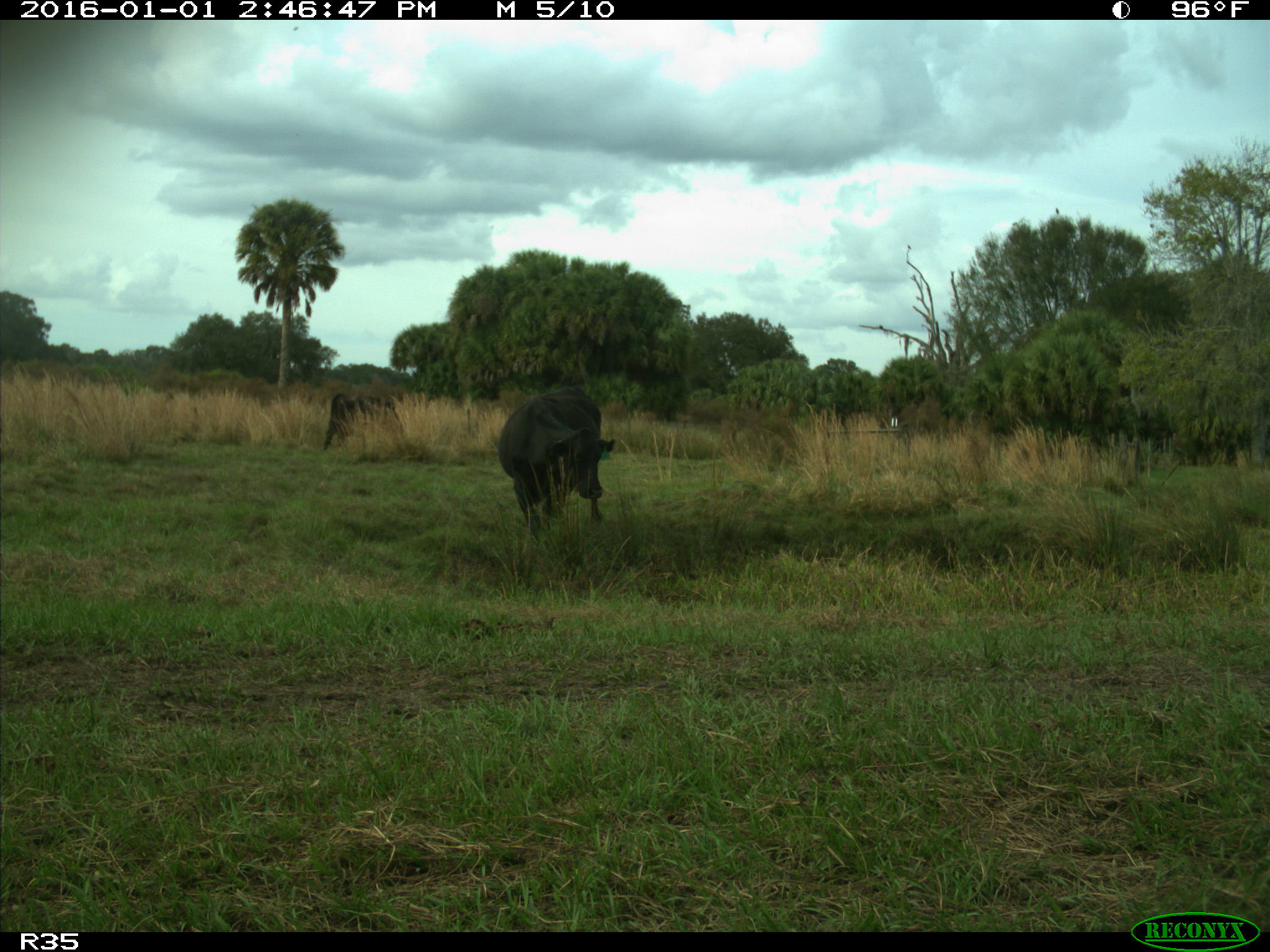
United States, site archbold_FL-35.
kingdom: Animalia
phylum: Chordata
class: Mammalia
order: Artiodactyla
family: Bovidae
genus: Bos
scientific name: Bos taurus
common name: domestic cow